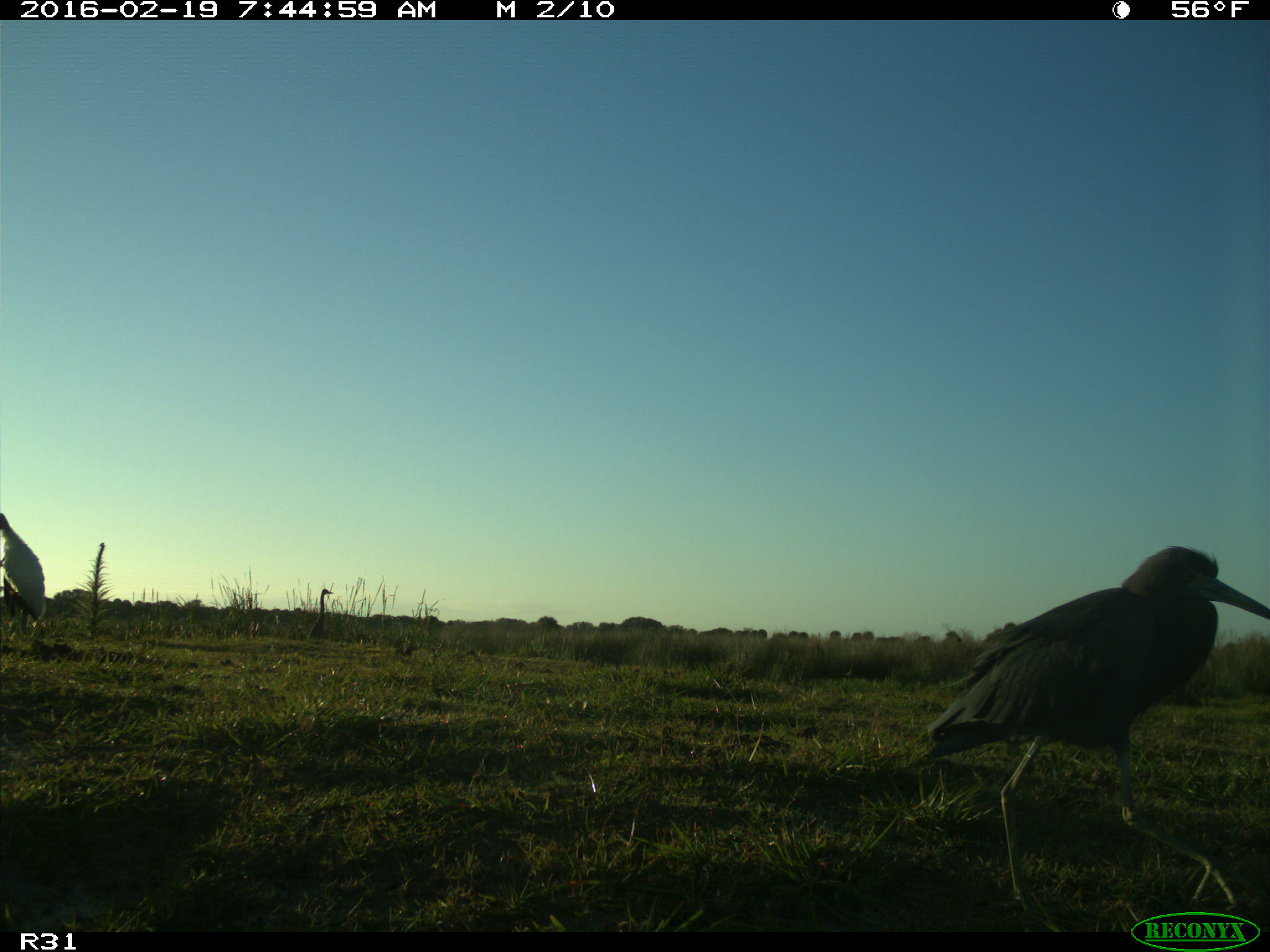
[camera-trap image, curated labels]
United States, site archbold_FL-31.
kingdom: Animalia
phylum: Chordata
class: Aves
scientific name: Aves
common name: birds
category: unidentified bird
Unidentified bird (birds) (Aves).